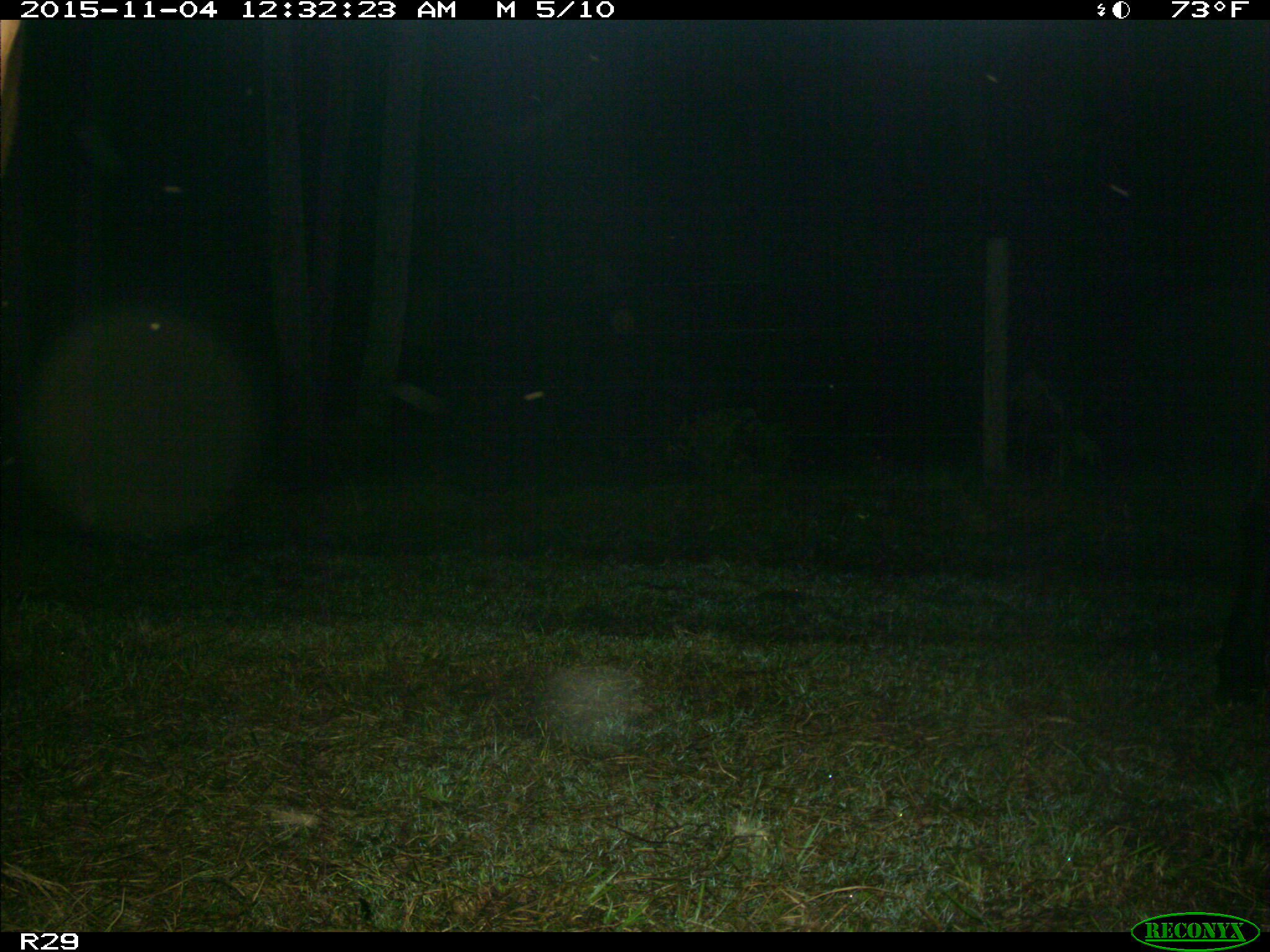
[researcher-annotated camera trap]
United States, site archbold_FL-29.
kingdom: Animalia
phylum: Chordata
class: Mammalia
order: Artiodactyla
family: Bovidae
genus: Bos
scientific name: Bos taurus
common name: domestic cow